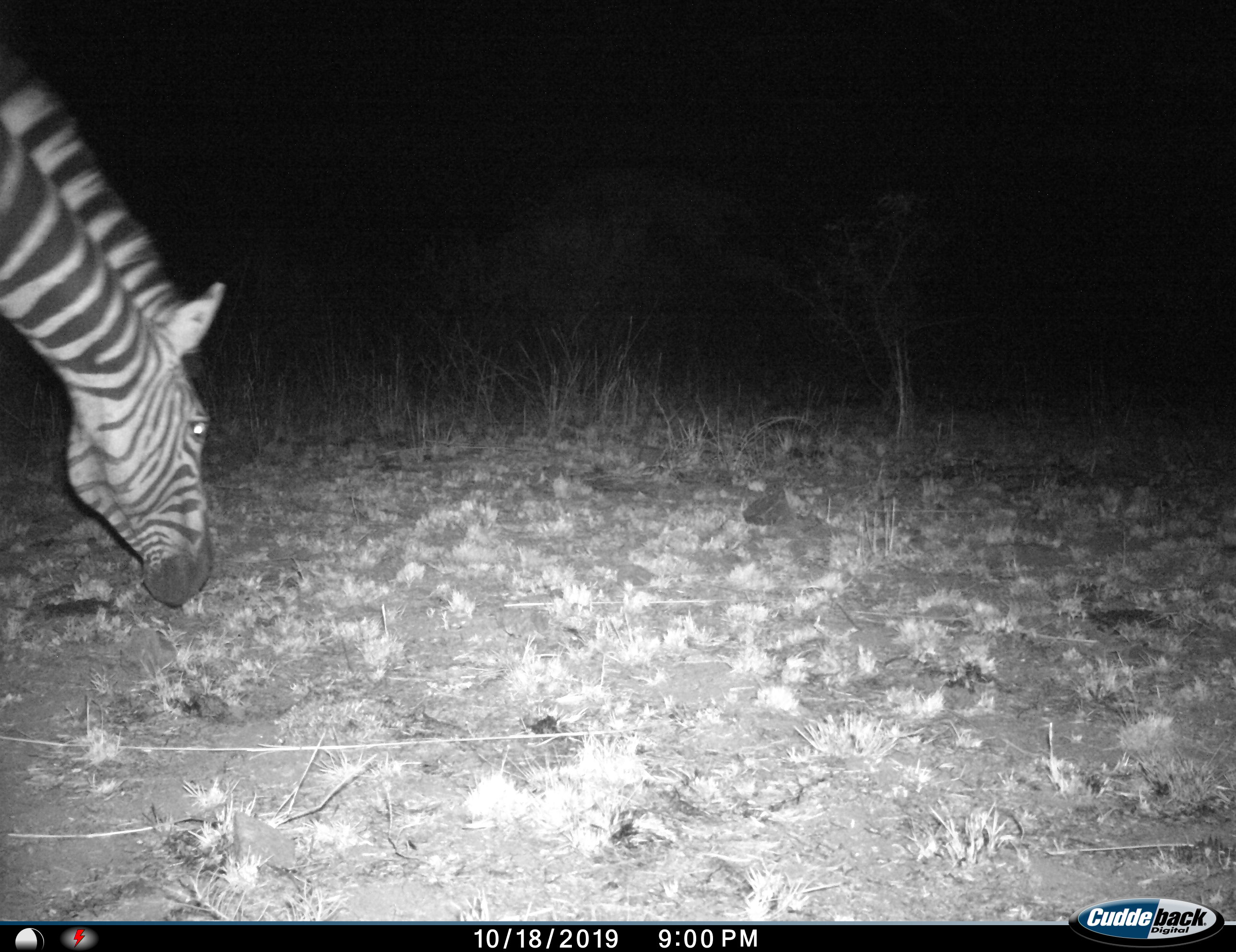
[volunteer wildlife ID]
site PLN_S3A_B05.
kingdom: Animalia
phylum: Chordata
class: Mammalia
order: Perissodactyla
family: Equidae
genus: Equus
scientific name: Equus quagga burchellii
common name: burchell's zebra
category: zebraburchells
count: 1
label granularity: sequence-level